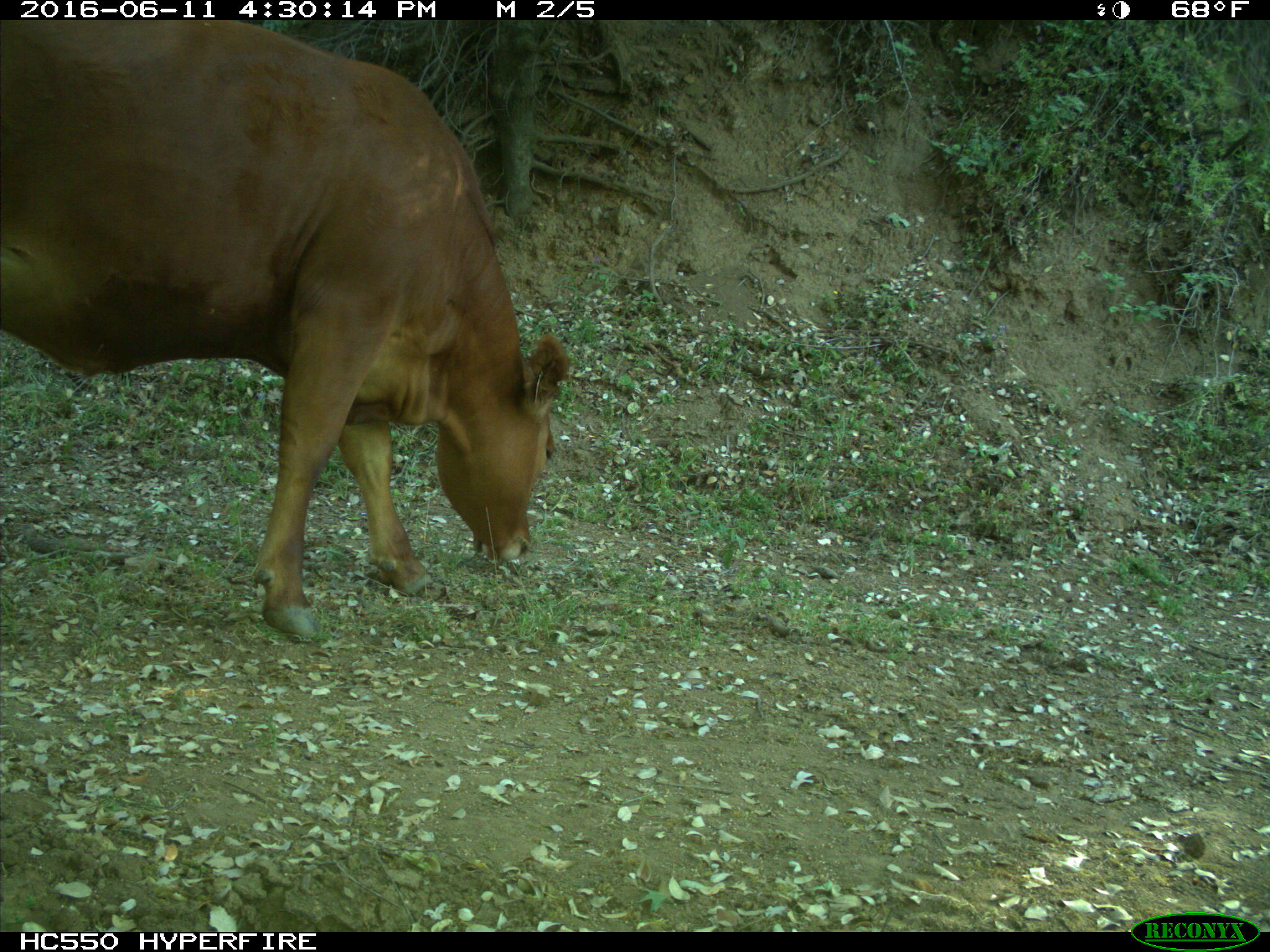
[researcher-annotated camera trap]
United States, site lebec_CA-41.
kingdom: Animalia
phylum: Chordata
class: Mammalia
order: Artiodactyla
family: Bovidae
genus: Bos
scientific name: Bos taurus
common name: domestic cow